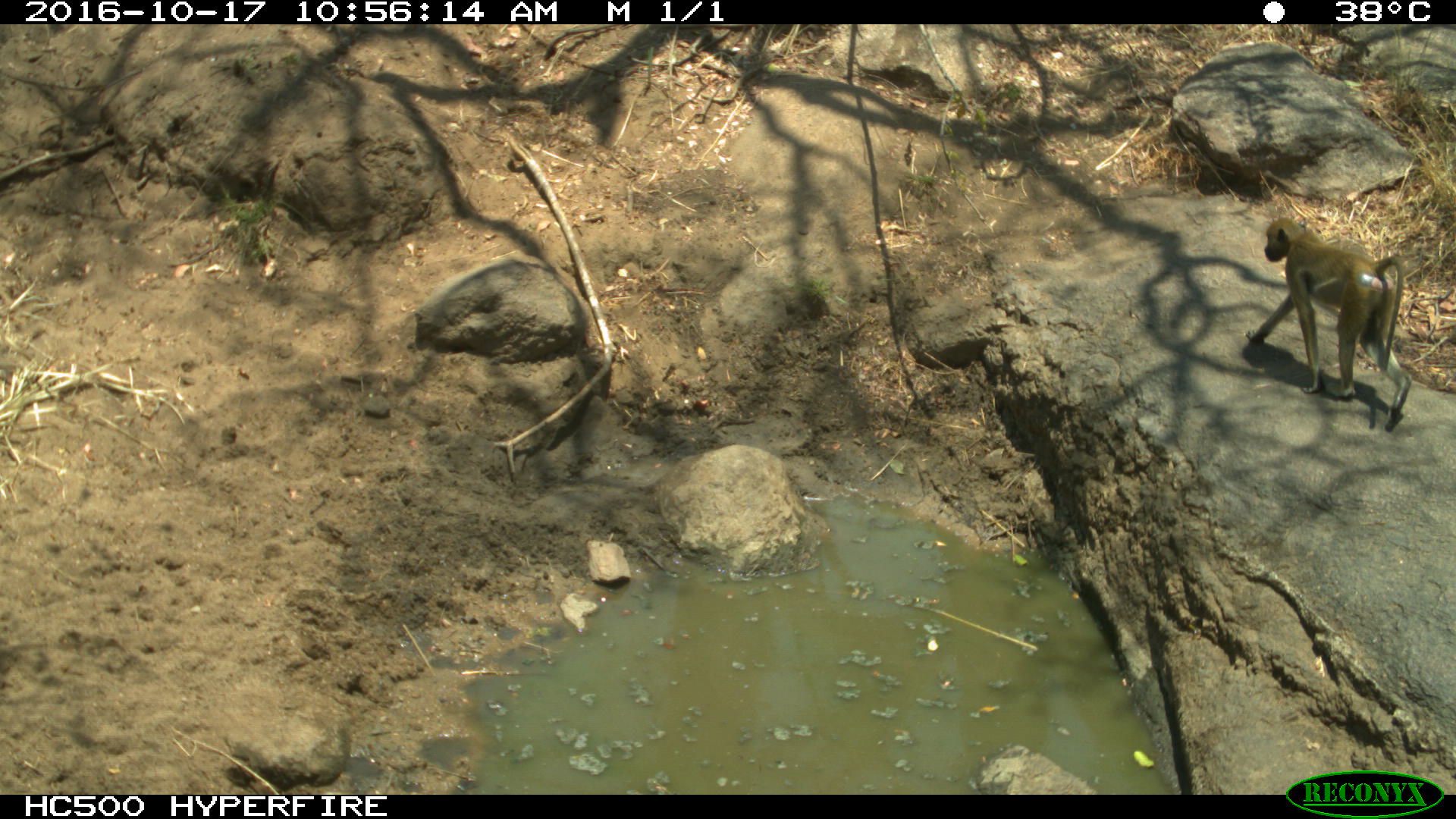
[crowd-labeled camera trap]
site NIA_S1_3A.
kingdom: Animalia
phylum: Chordata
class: Mammalia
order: Primates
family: Cercopithecidae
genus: Papio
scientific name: Papio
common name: baboon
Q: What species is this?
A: Baboon (Papio).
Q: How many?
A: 1.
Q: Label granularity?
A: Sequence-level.